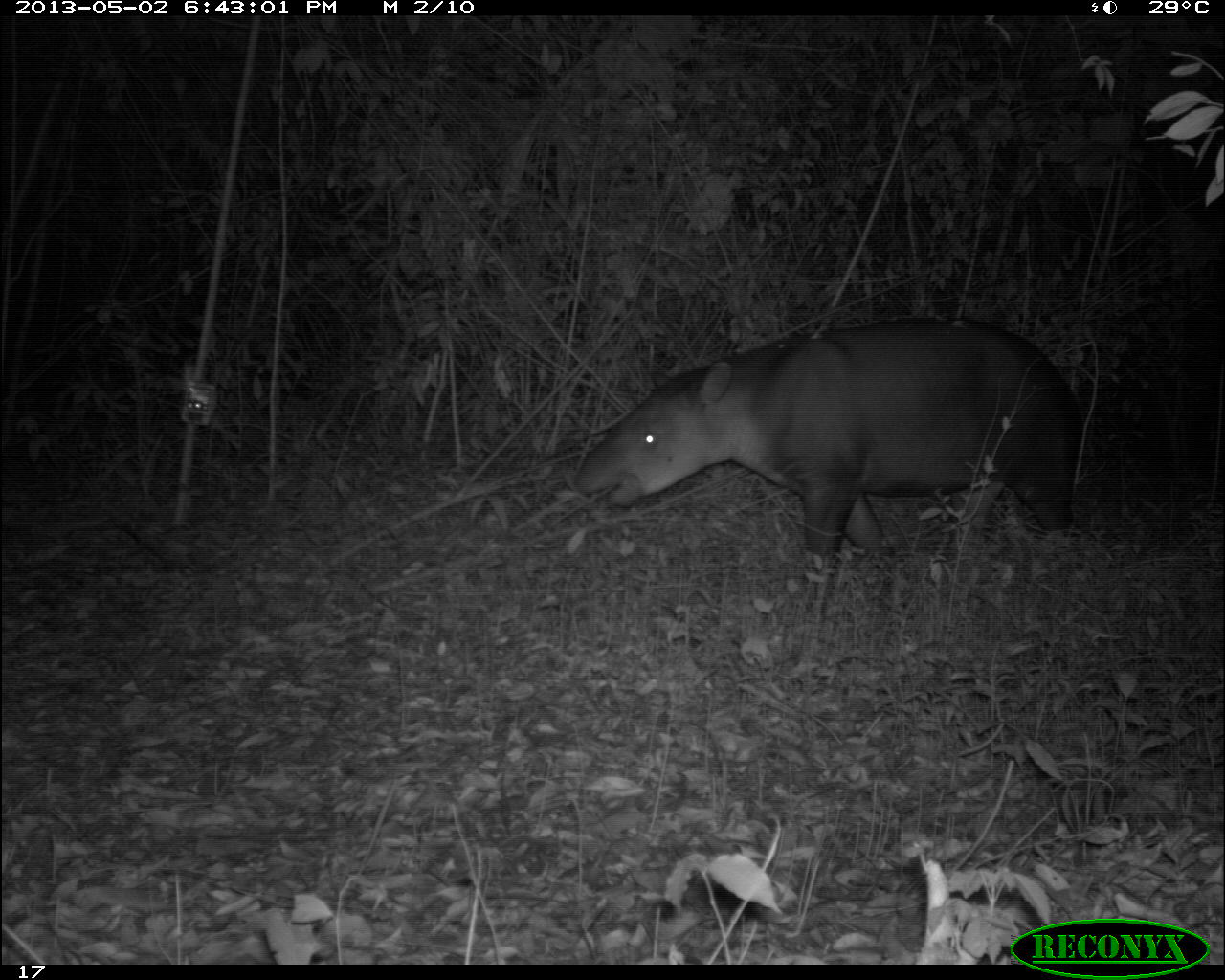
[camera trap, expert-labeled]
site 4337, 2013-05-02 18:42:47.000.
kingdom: Animalia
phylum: Chordata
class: Mammalia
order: Perissodactyla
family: Tapiridae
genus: Tapirus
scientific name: Tapirus bairdii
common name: baird's tapir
Tapirus bairdii (baird's tapir), count 1, sex female.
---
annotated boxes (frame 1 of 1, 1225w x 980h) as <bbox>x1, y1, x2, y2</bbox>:
tapirus bairdii: <bbox>573, 317, 1085, 560</bbox>